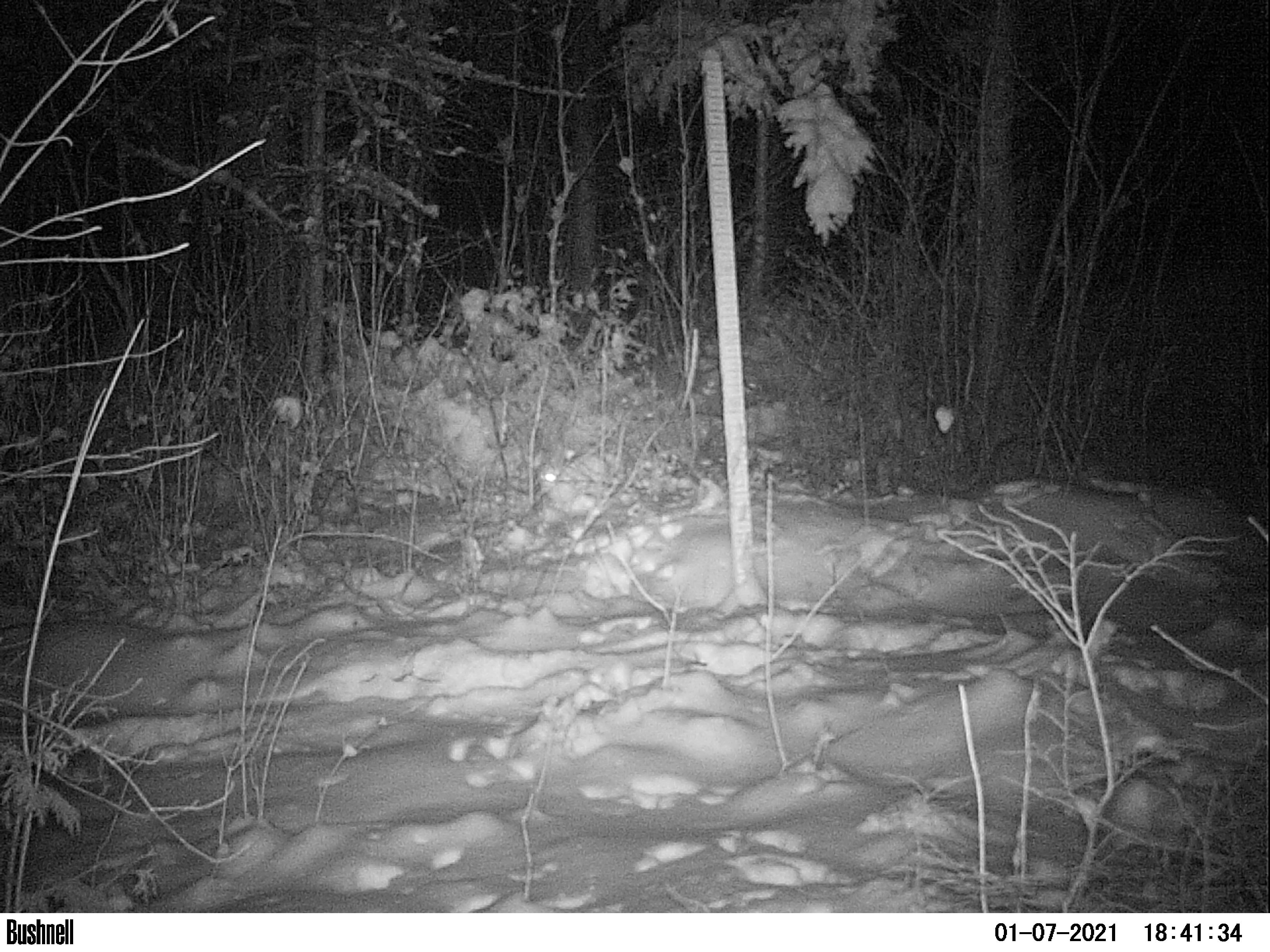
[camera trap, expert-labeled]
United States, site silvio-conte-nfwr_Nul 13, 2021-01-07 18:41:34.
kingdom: Animalia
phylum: Chordata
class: Mammalia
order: Lagomorpha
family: Leporidae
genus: Lepus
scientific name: Lepus americanus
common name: snowshoe hare